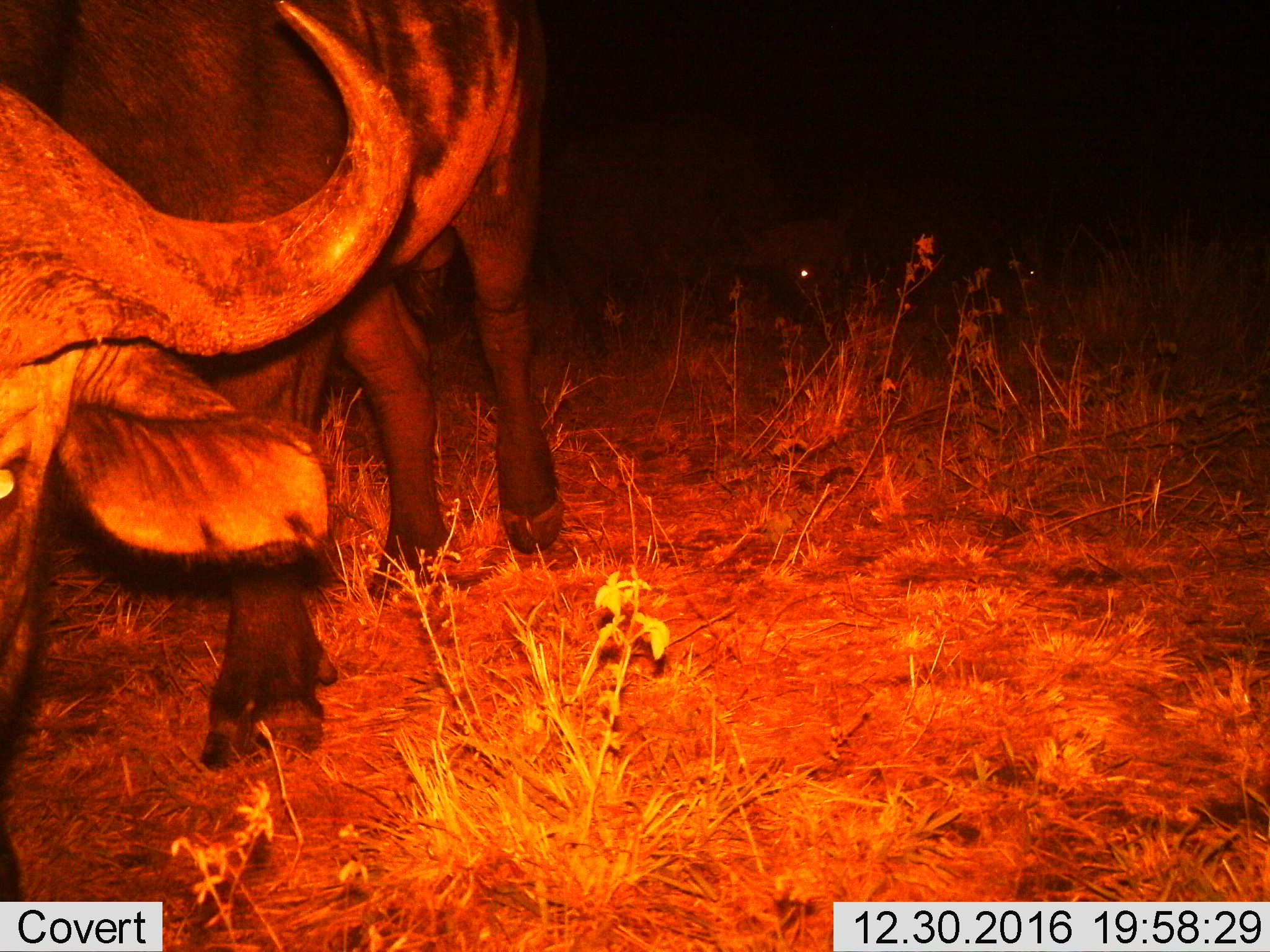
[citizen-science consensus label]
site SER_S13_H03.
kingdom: Animalia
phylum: Chordata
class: Mammalia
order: Artiodactyla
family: Bovidae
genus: Syncerus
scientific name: Syncerus caffer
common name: african buffalo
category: buffalo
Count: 2.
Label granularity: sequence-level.